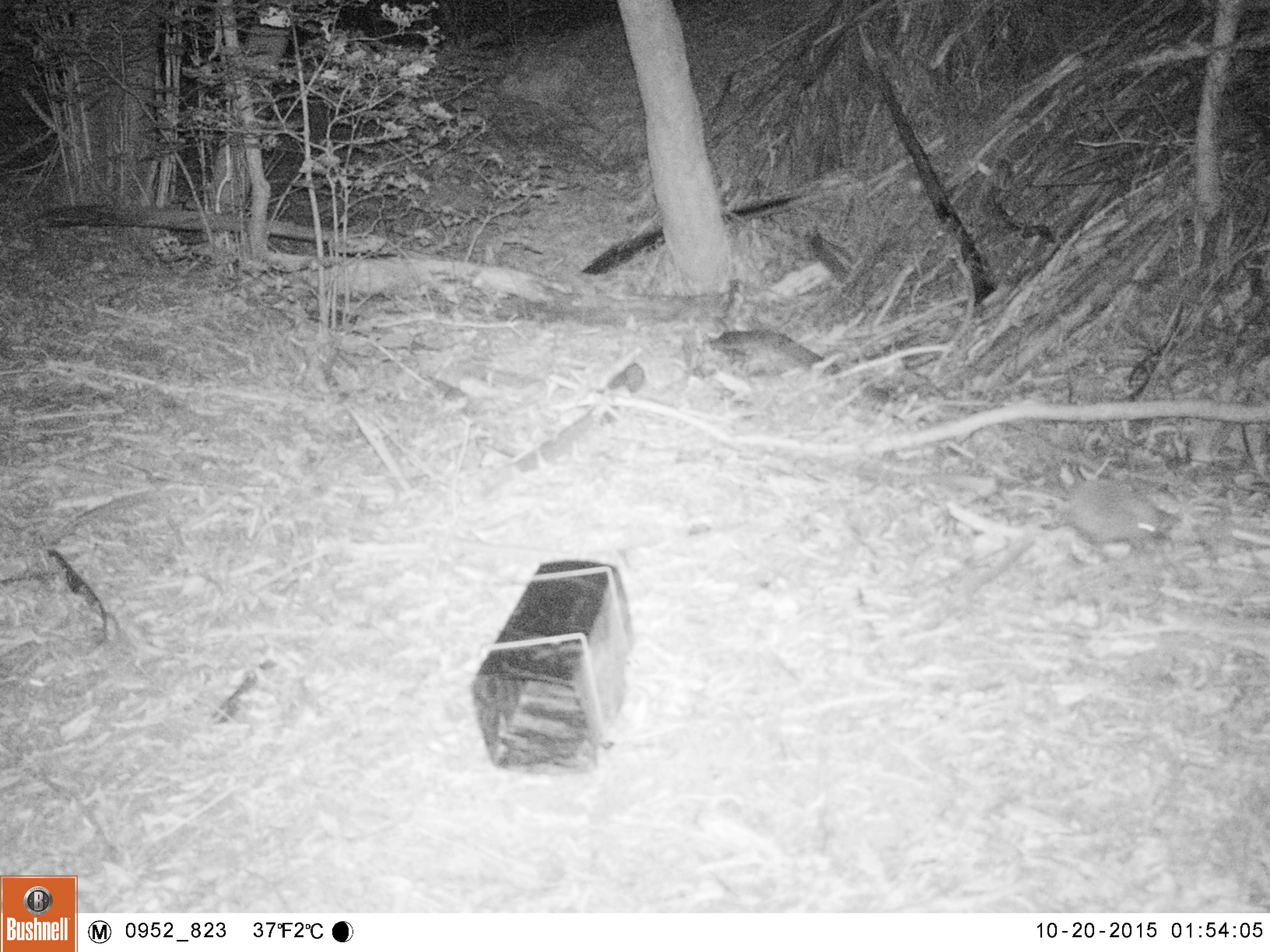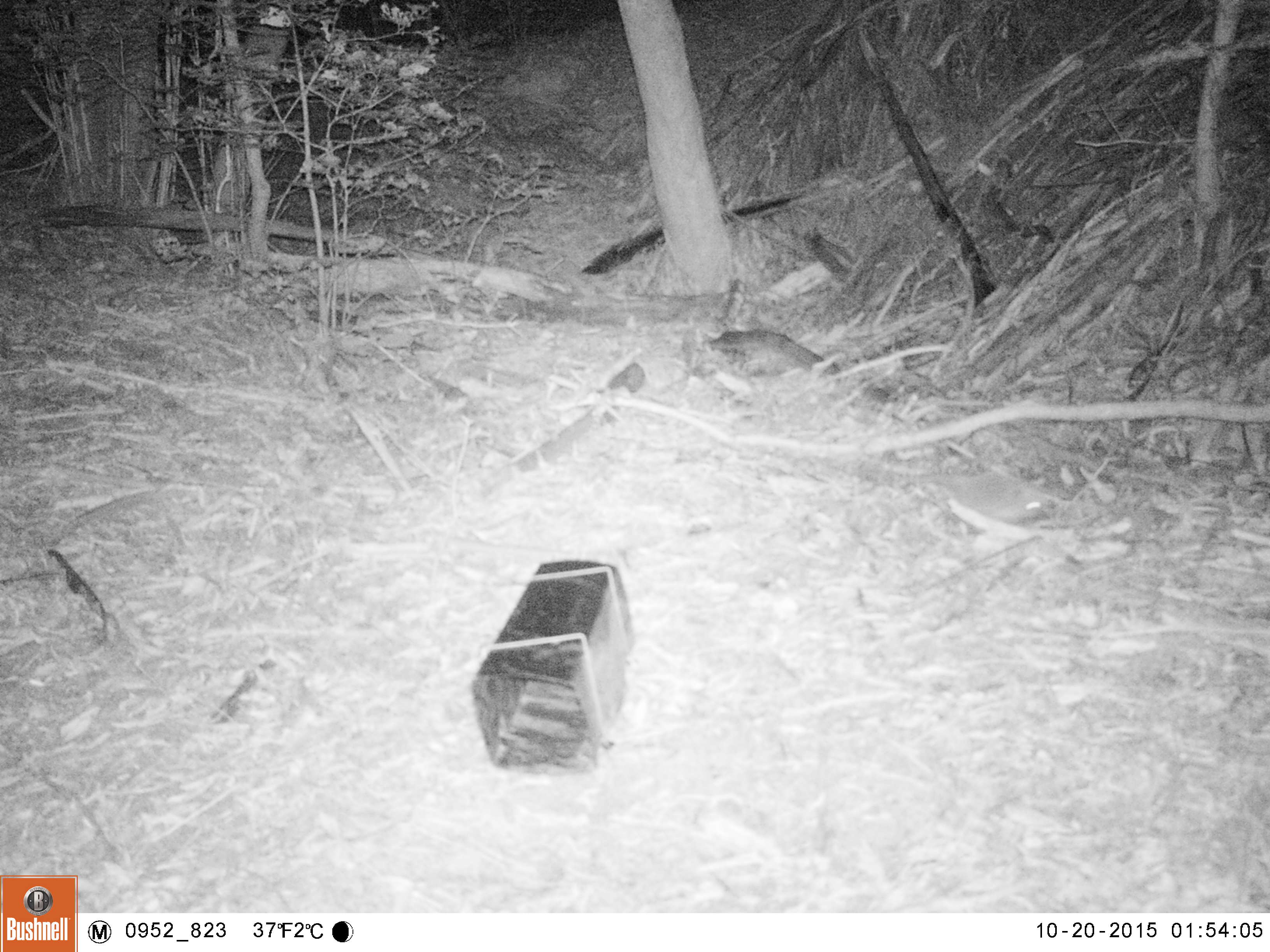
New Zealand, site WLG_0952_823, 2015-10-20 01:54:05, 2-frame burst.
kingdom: Animalia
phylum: Chordata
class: Mammalia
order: Eulipotyphla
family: Erinaceidae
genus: Erinaceus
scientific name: Erinaceus europaeus europaeus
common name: european hedgehog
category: hedgehog